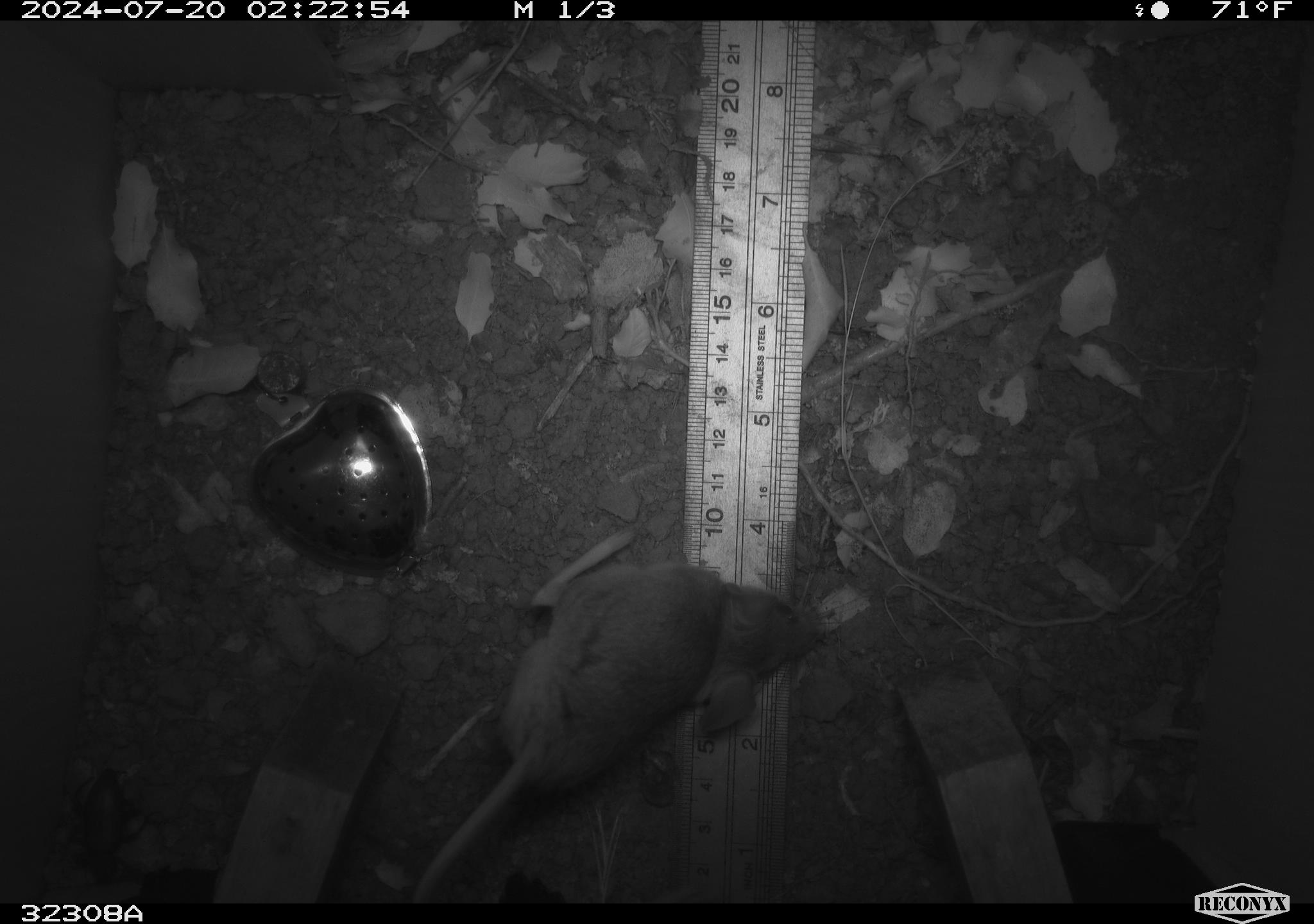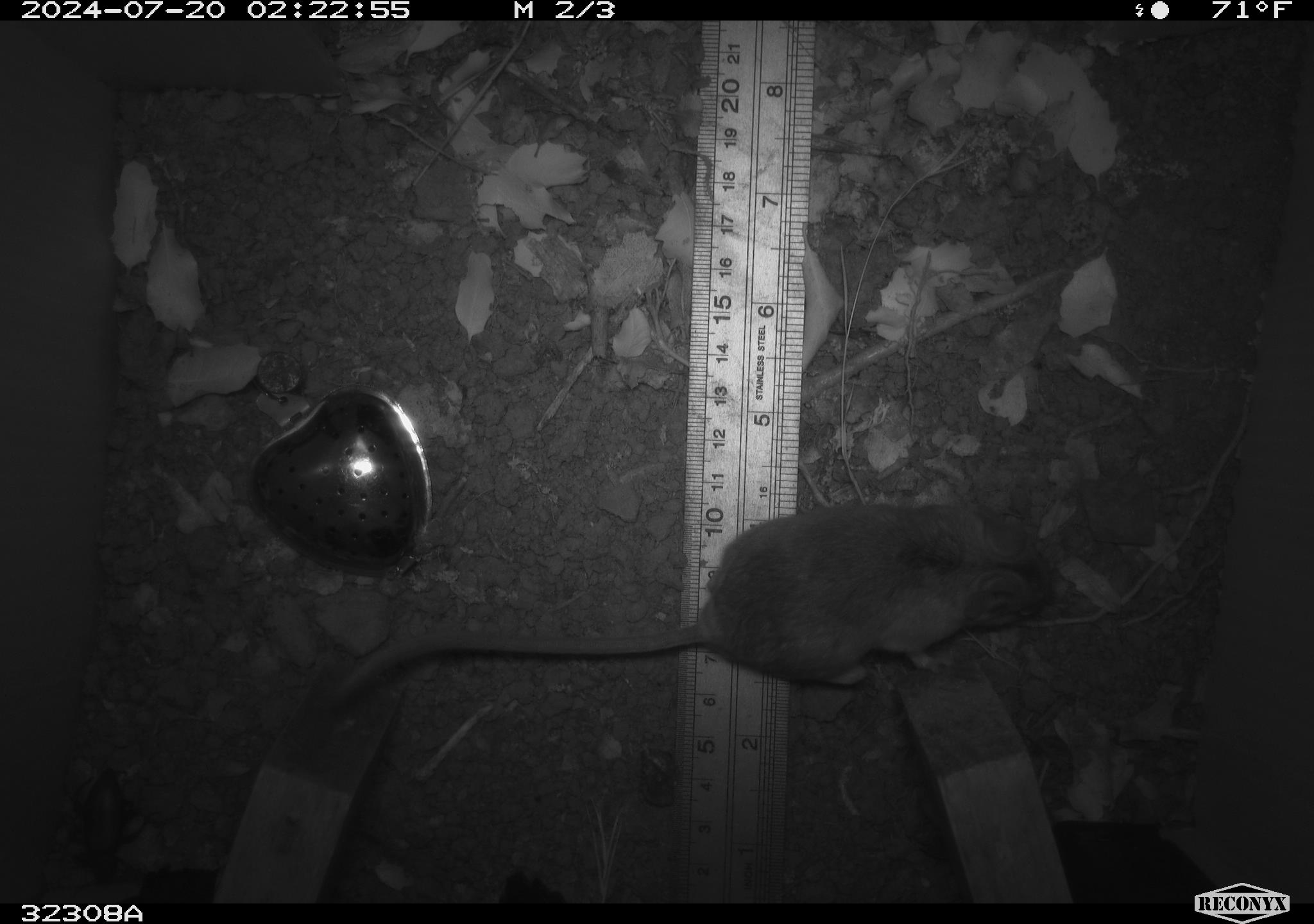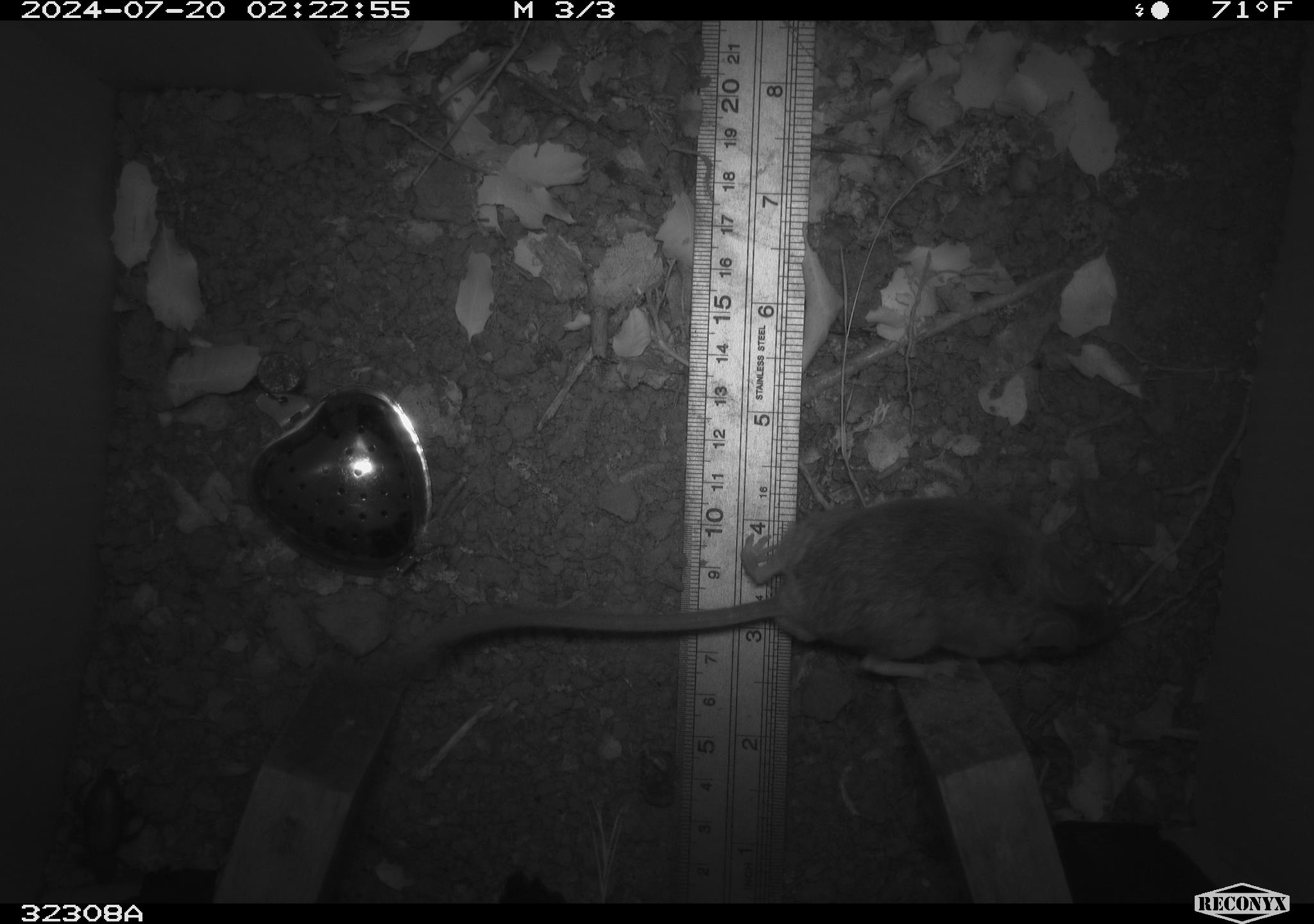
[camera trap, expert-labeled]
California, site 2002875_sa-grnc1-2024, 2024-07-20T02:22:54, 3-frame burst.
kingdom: Animalia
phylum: Chordata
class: Mammalia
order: Rodentia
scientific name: Rodentia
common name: rodent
Rodent (Rodentia).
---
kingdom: Animalia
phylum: Arthropoda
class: Insecta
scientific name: Insecta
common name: insect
Insect (Insecta).